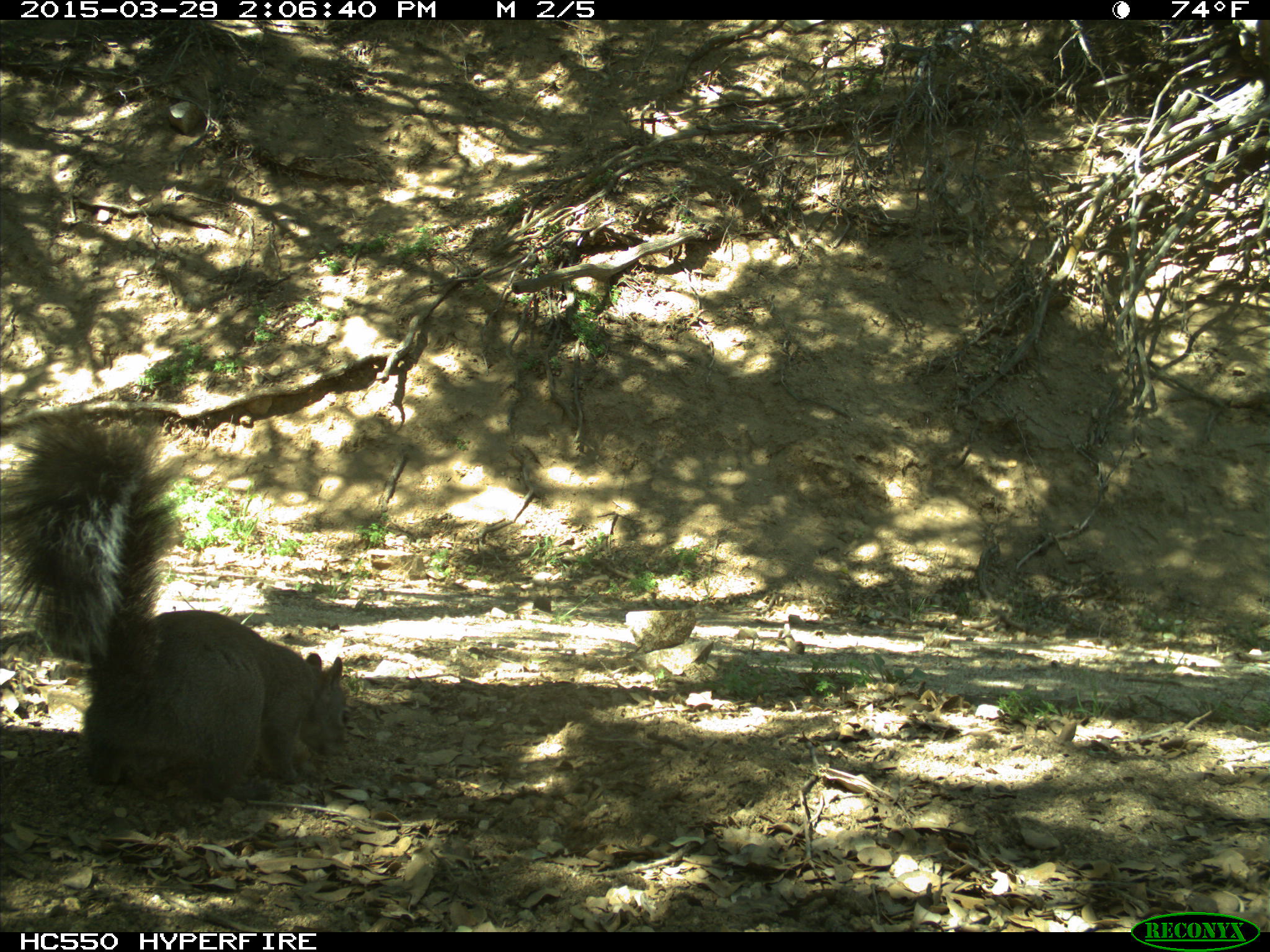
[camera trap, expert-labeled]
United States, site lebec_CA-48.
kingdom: Animalia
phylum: Chordata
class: Mammalia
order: Rodentia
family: Sciuridae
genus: Sciurus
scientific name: Sciurus carolinensis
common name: eastern gray squirrel